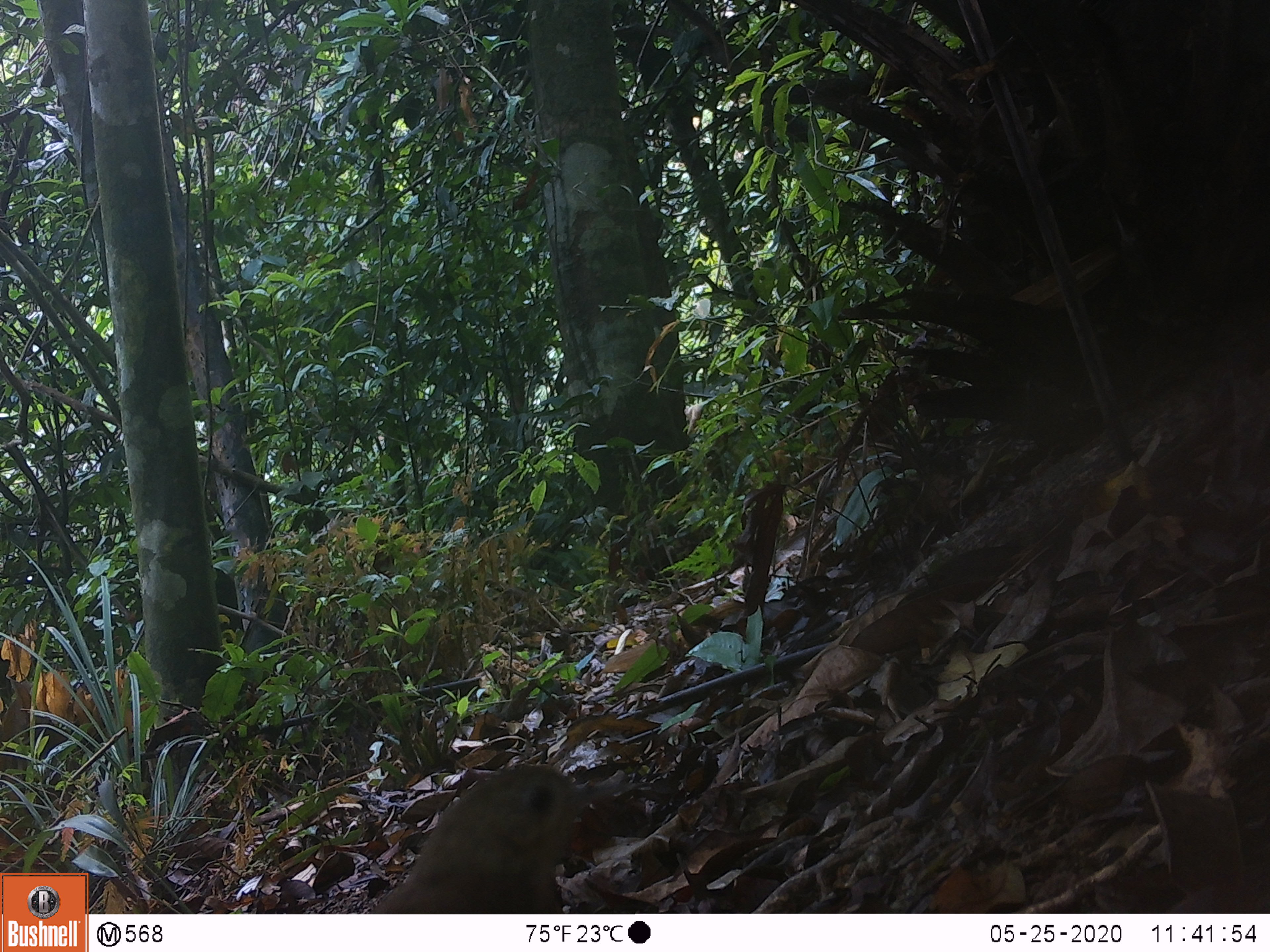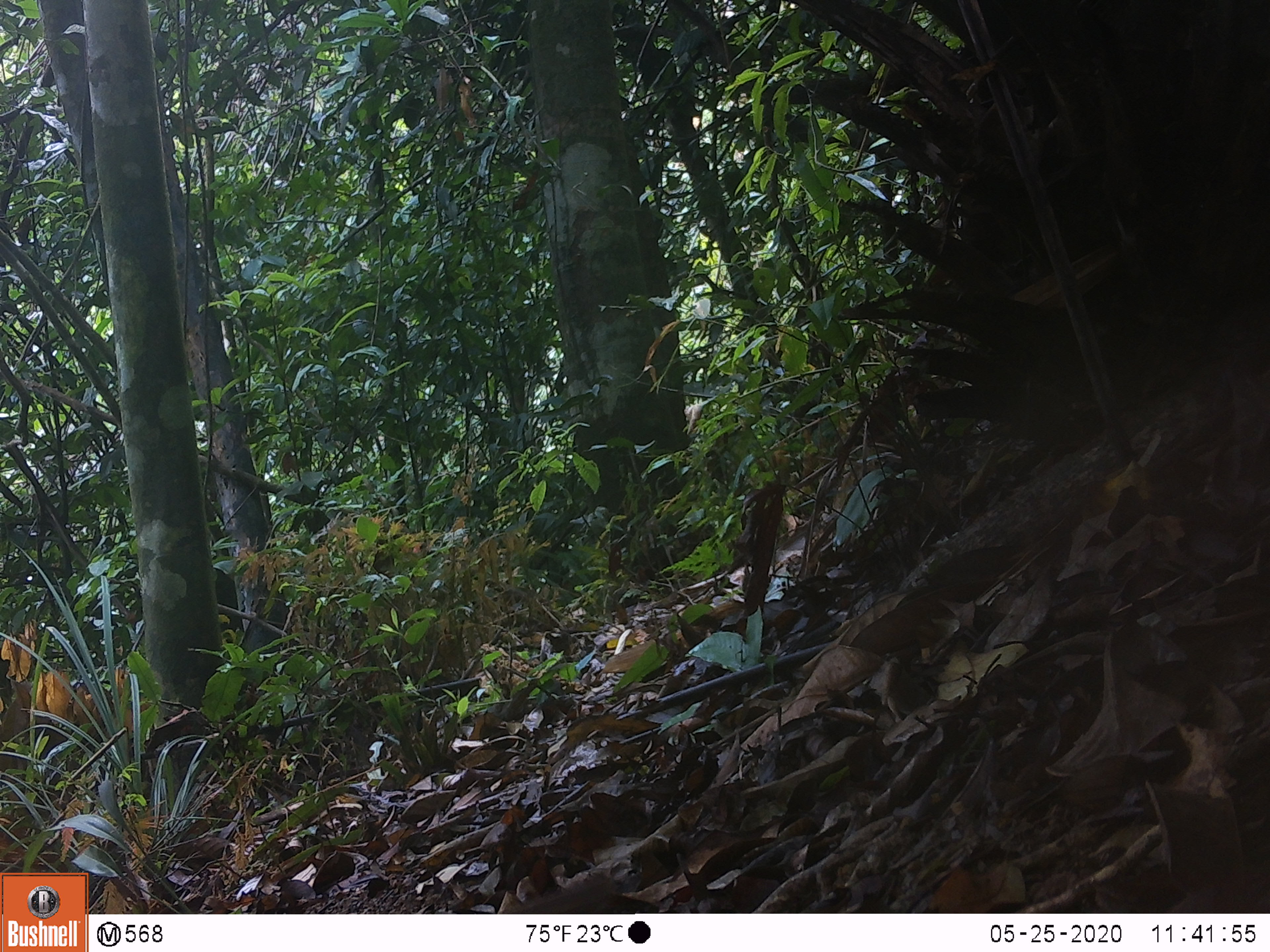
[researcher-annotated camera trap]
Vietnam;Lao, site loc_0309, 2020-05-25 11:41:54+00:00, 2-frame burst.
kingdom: Animalia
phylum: Chordata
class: Aves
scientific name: Aves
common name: bird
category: unidentified bird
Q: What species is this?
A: Unidentified bird (bird) (Aves).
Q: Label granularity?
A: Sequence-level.